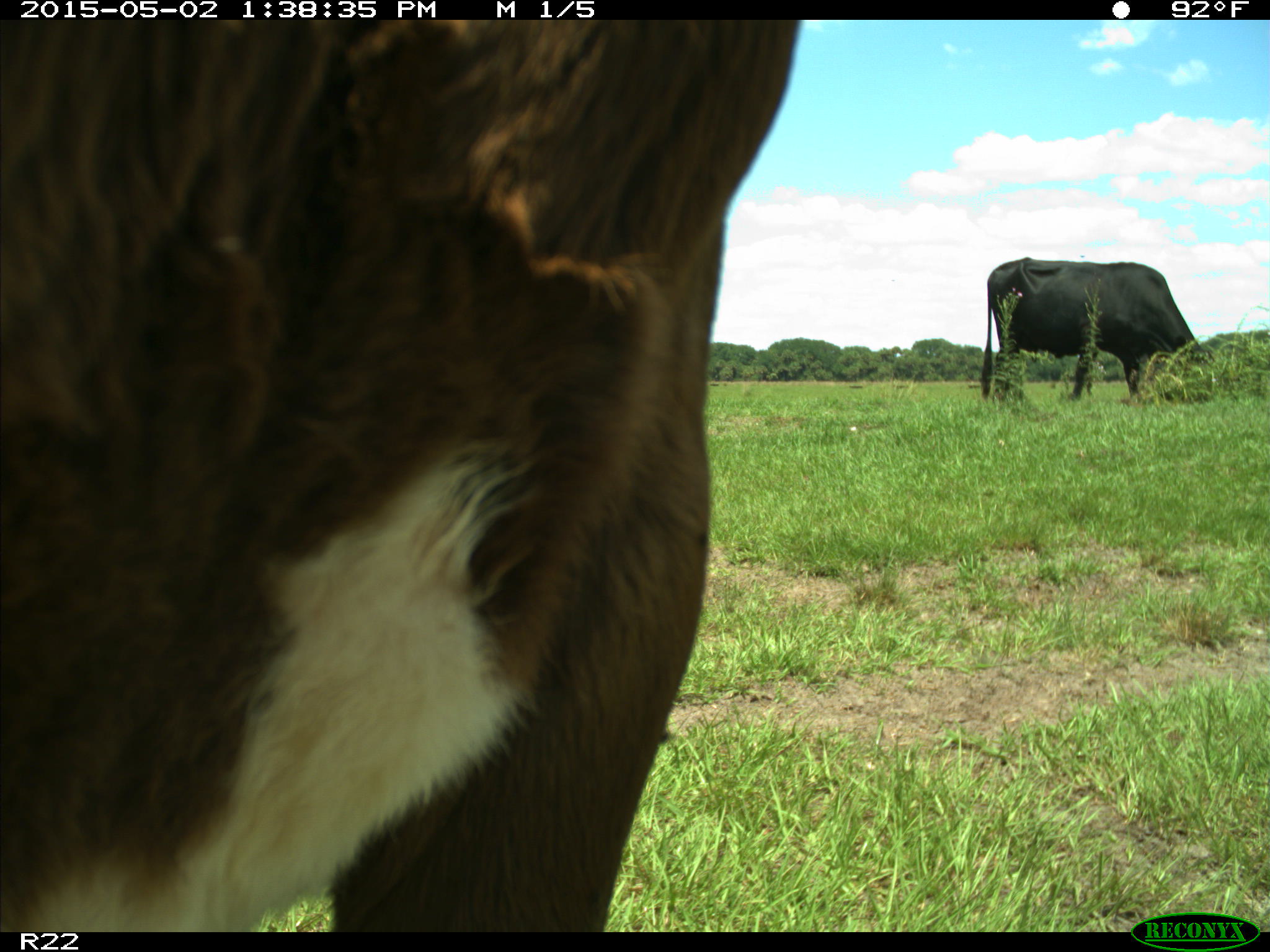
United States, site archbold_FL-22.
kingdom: Animalia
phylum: Chordata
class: Mammalia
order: Artiodactyla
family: Bovidae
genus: Bos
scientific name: Bos taurus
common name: domestic cow